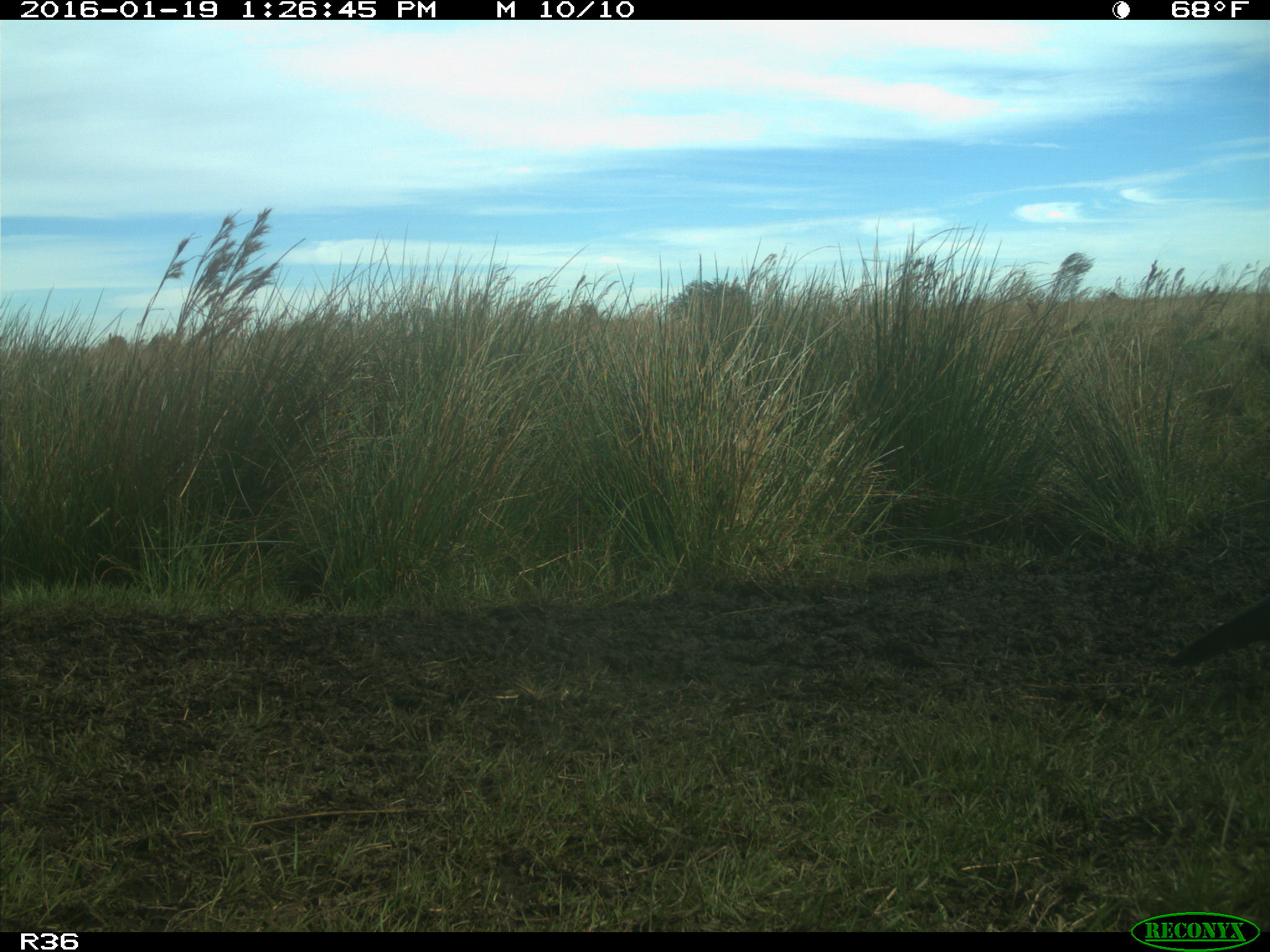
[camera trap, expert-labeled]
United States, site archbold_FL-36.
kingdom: Animalia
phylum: Chordata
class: Aves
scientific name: Aves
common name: birds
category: unidentified bird